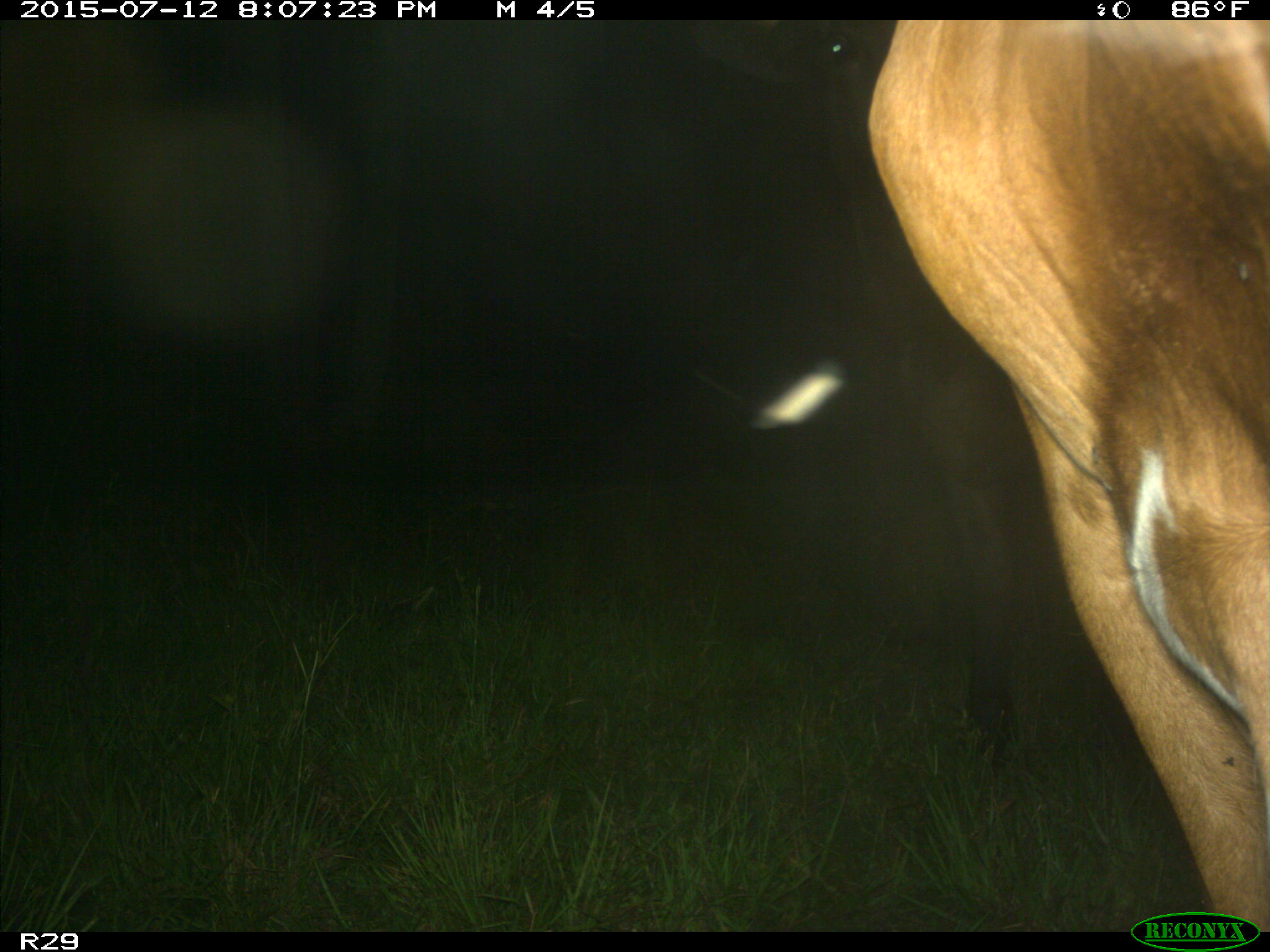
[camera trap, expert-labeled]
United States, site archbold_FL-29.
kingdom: Animalia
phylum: Chordata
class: Mammalia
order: Artiodactyla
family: Bovidae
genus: Bos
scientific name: Bos taurus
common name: domestic cow